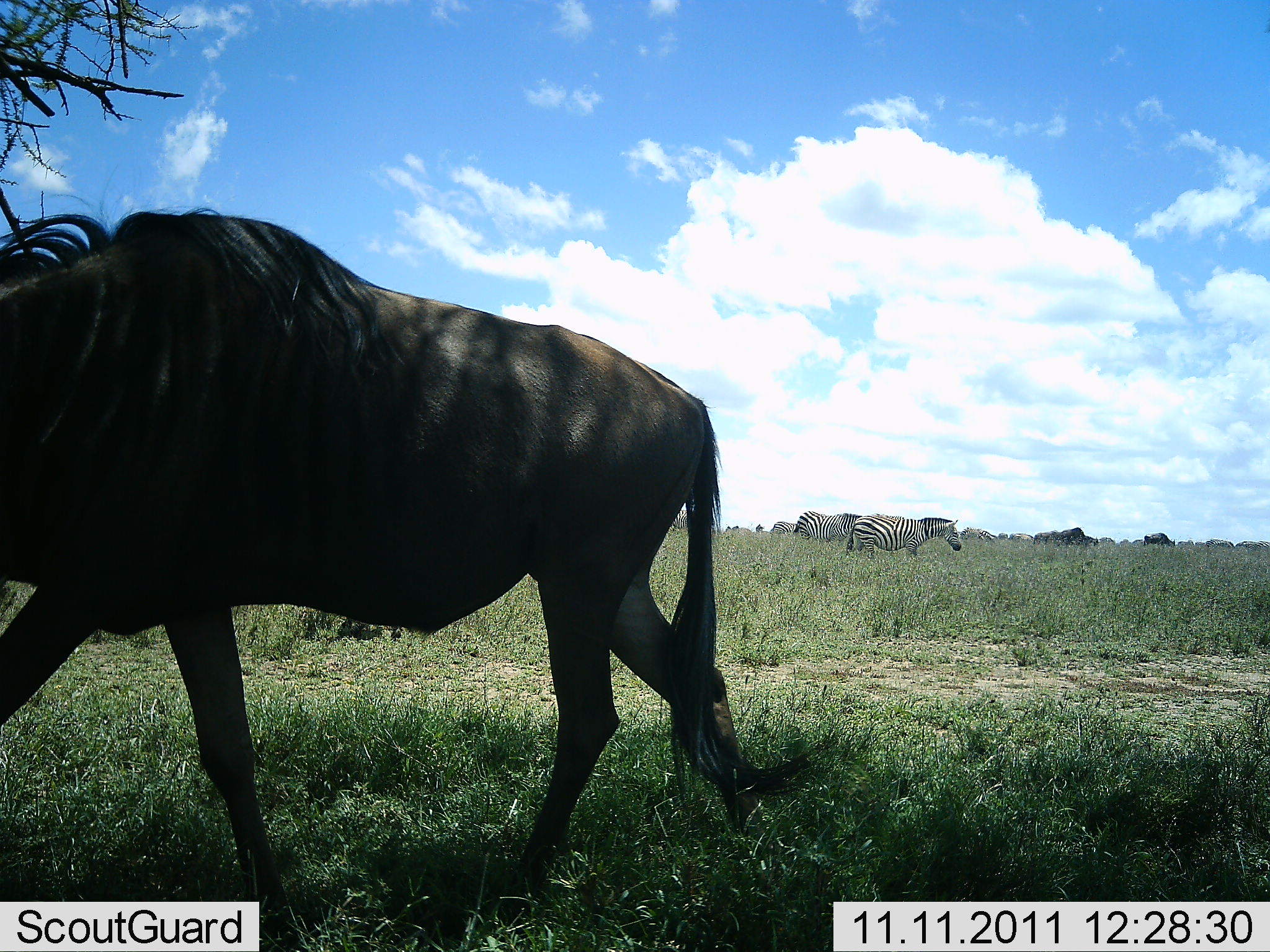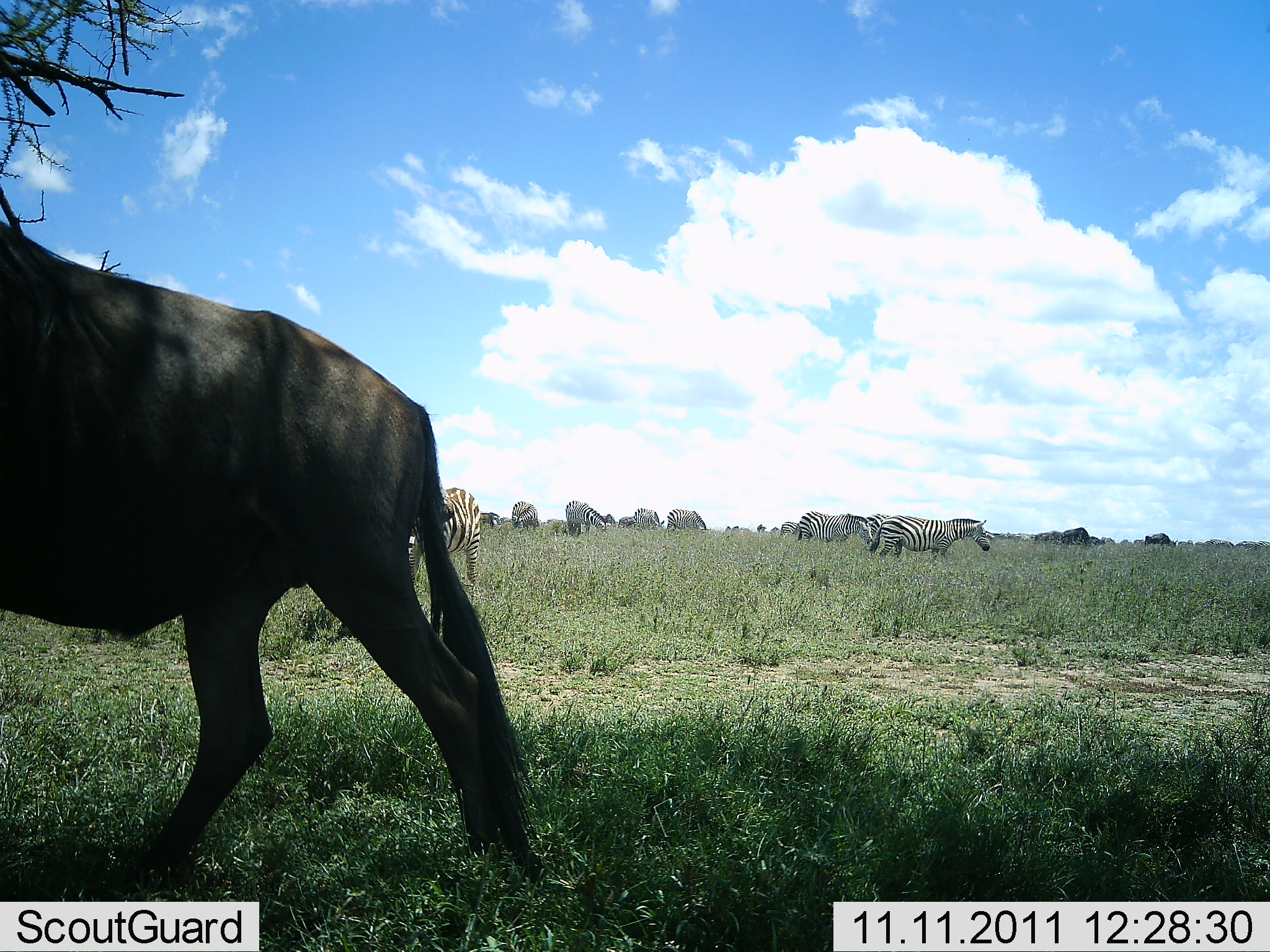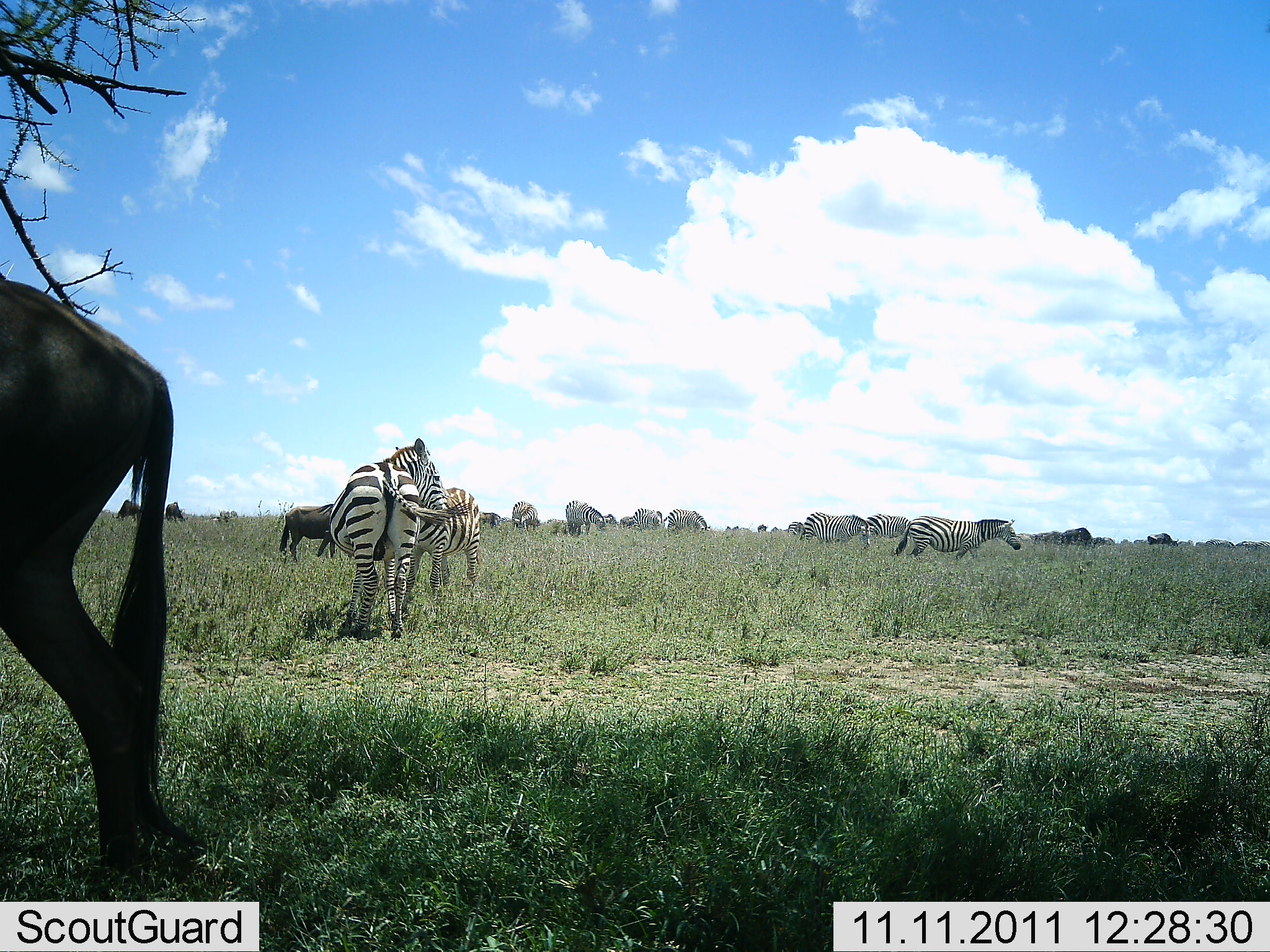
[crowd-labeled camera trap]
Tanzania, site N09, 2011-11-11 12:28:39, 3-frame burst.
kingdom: Animalia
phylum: Chordata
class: Mammalia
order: Artiodactyla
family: Bovidae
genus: Connochaetes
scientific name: Connochaetes taurinus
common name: blue wildebeest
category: wildebeest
Wildebeest (blue wildebeest) (Connochaetes taurinus), count 6. Behavior (volunteer vote fractions): standing 45%, resting 0%, moving 82%, interacting 0%. Young present (vote fraction): 0%. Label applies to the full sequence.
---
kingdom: Animalia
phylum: Chordata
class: Mammalia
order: Perissodactyla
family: Equidae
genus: Equus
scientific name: Equus quagga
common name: plains zebra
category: zebra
Zebra (plains zebra) (Equus quagga), count 10. Behavior (volunteer vote fractions): standing 93%, resting 7%, moving 43%, interacting 21%. Young present (vote fraction): 7%. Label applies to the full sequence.